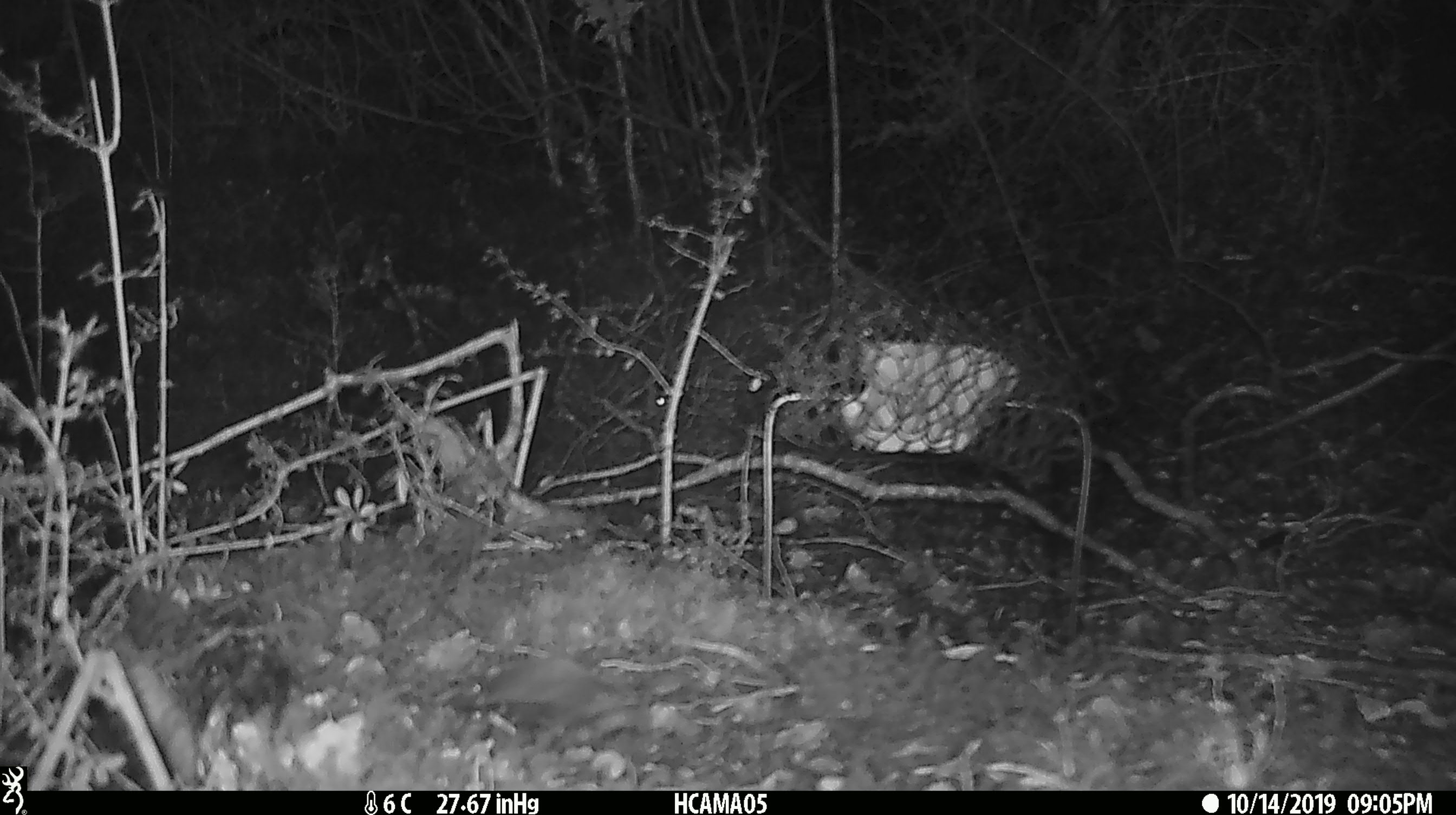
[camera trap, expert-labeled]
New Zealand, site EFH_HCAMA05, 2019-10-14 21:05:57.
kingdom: Animalia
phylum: Chordata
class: Mammalia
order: Rodentia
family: Muridae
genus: Mus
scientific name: Mus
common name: mouse